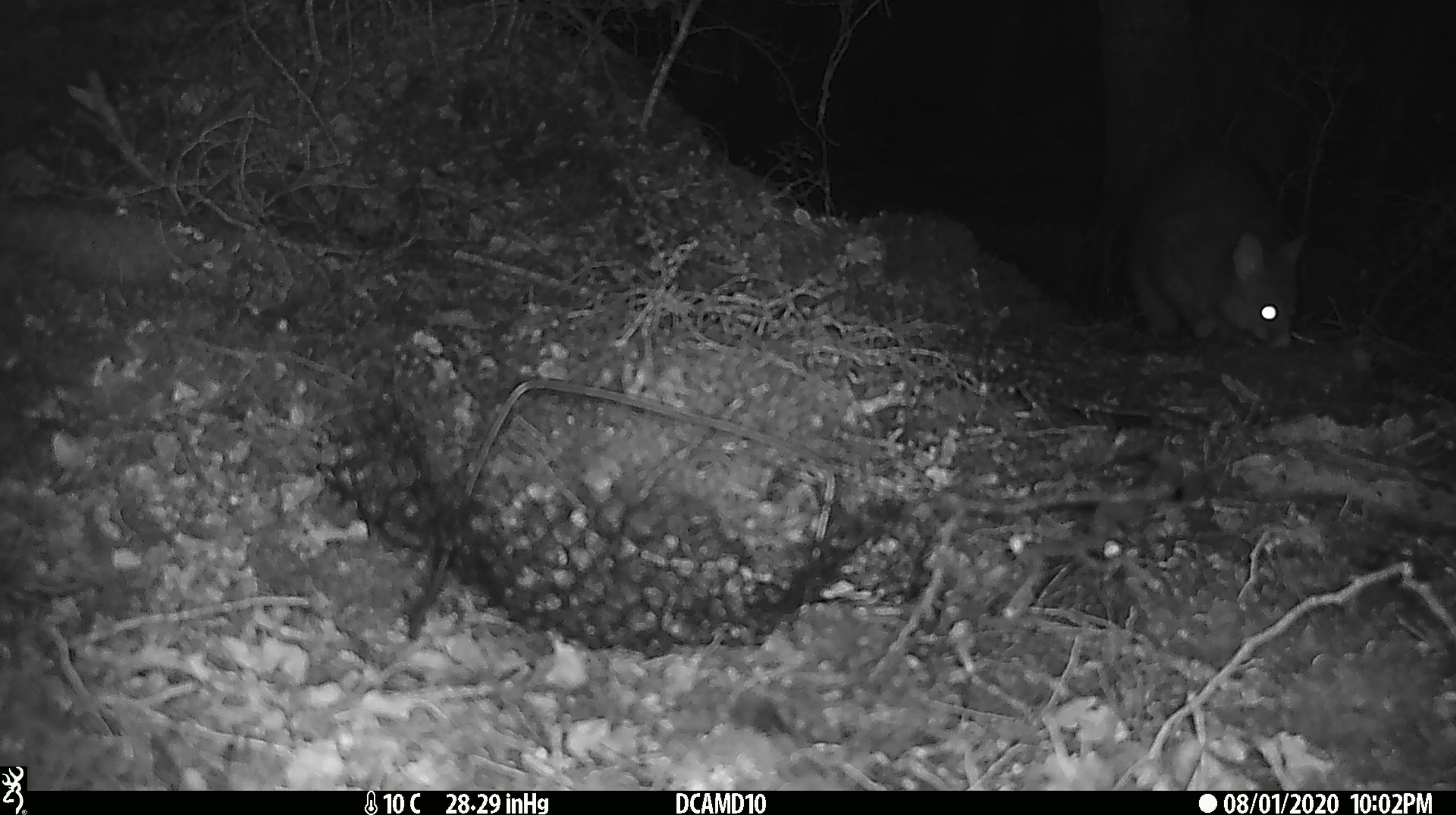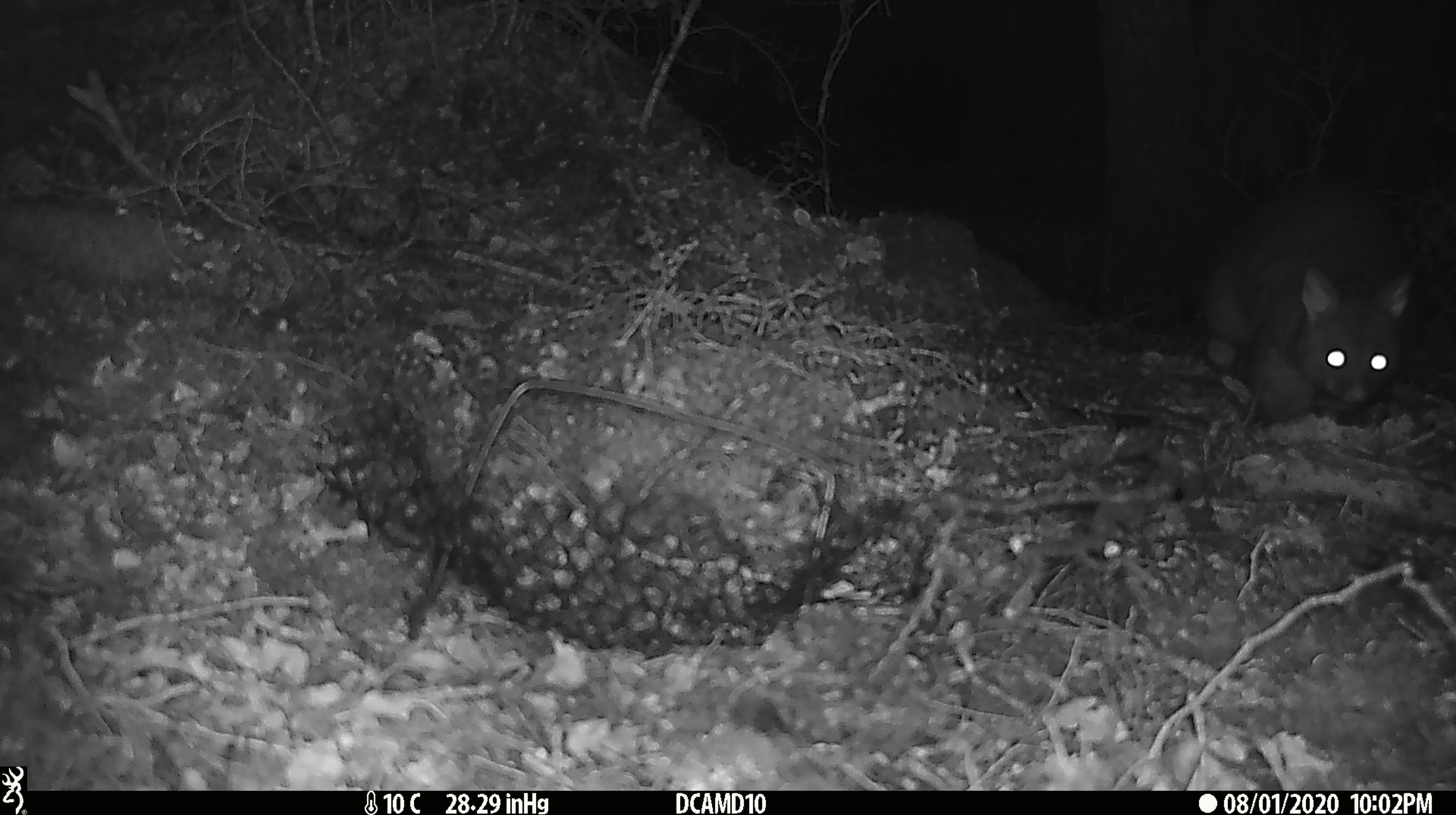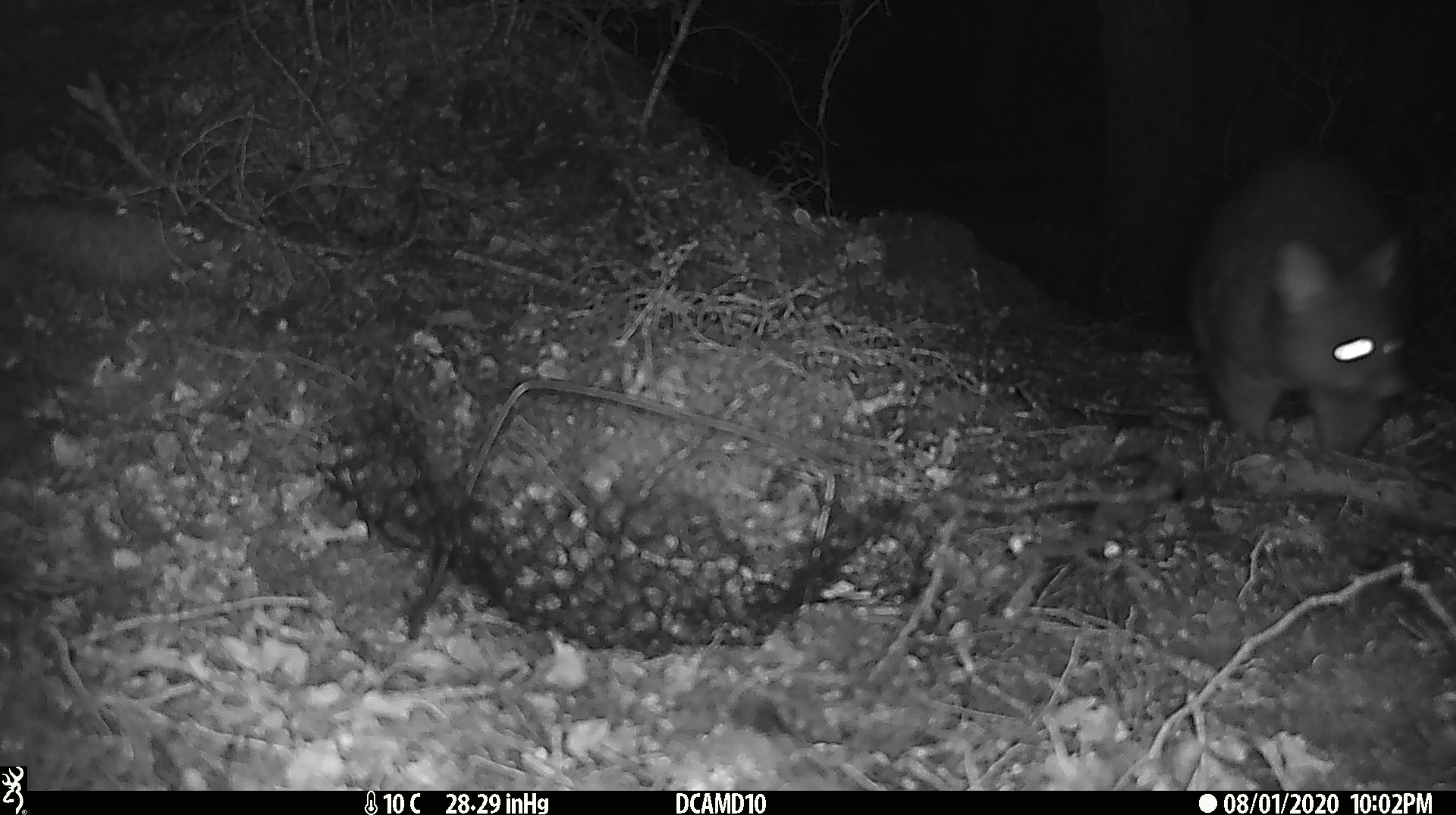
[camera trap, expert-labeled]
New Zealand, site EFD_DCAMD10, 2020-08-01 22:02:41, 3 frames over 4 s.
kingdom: Animalia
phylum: Chordata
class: Mammalia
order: Diprotodontia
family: Phalangeridae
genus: Trichosurus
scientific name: Trichosurus vulpecula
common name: common brushtail possum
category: possum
Possum (common brushtail possum) (Trichosurus vulpecula).